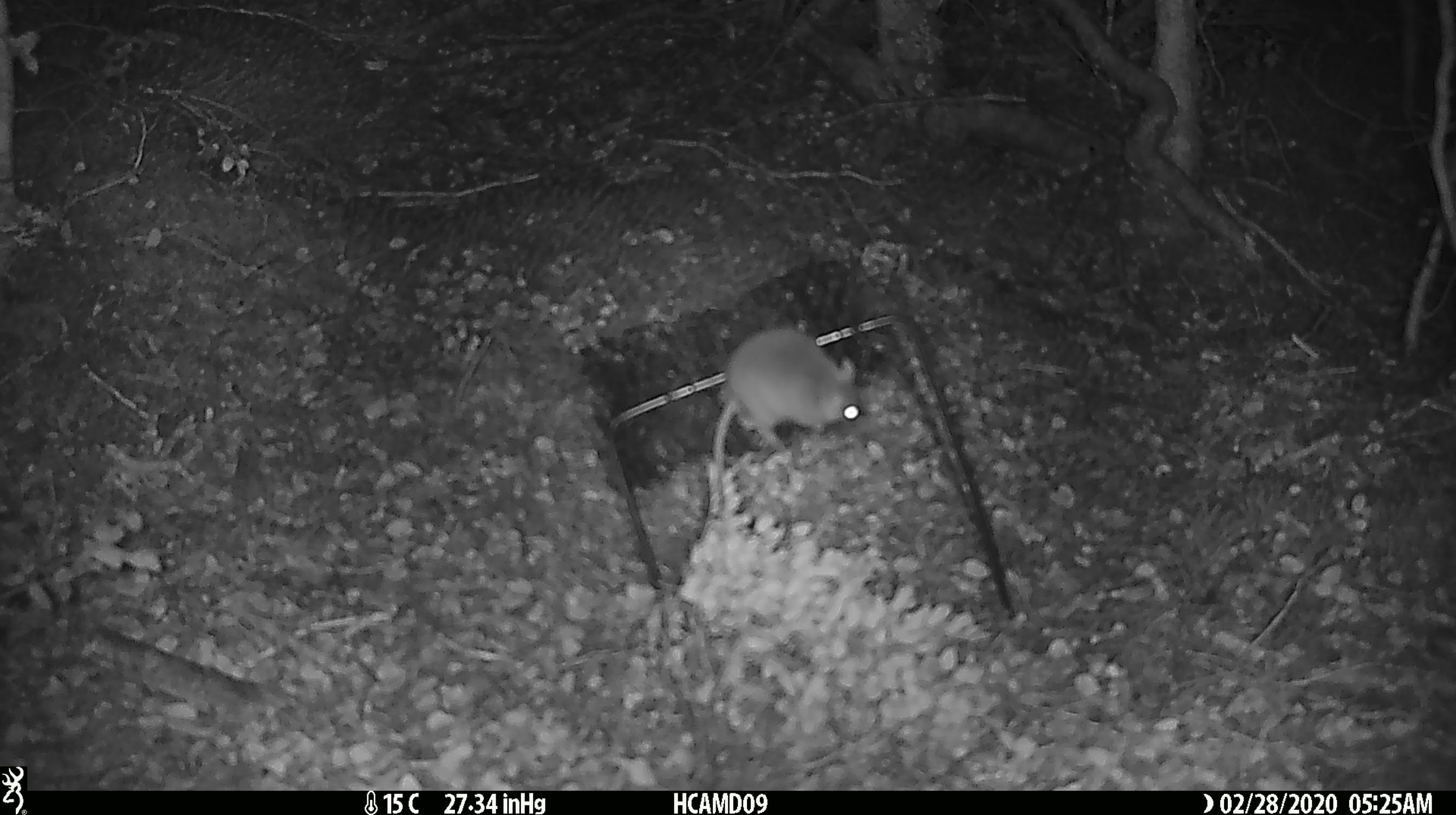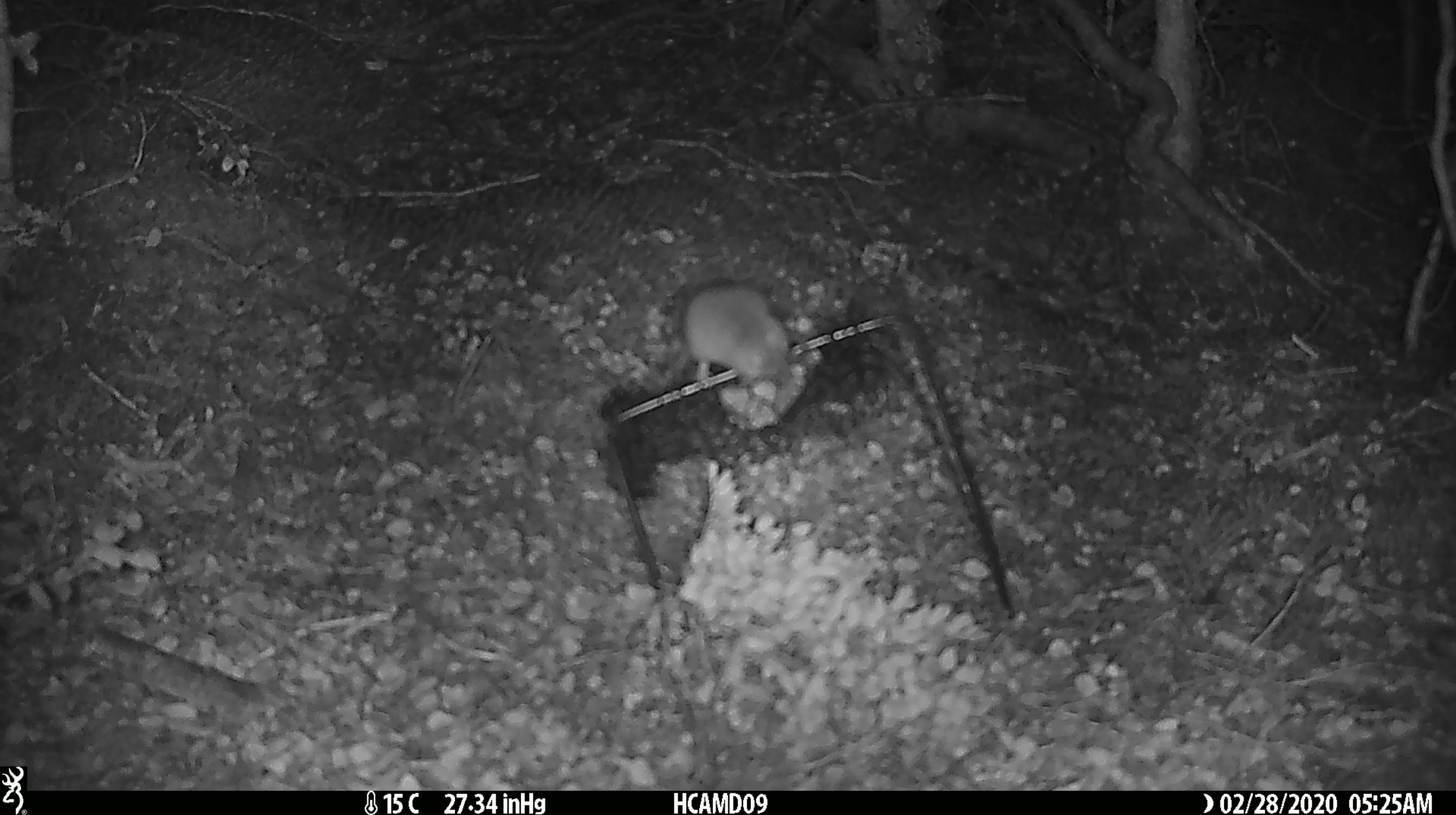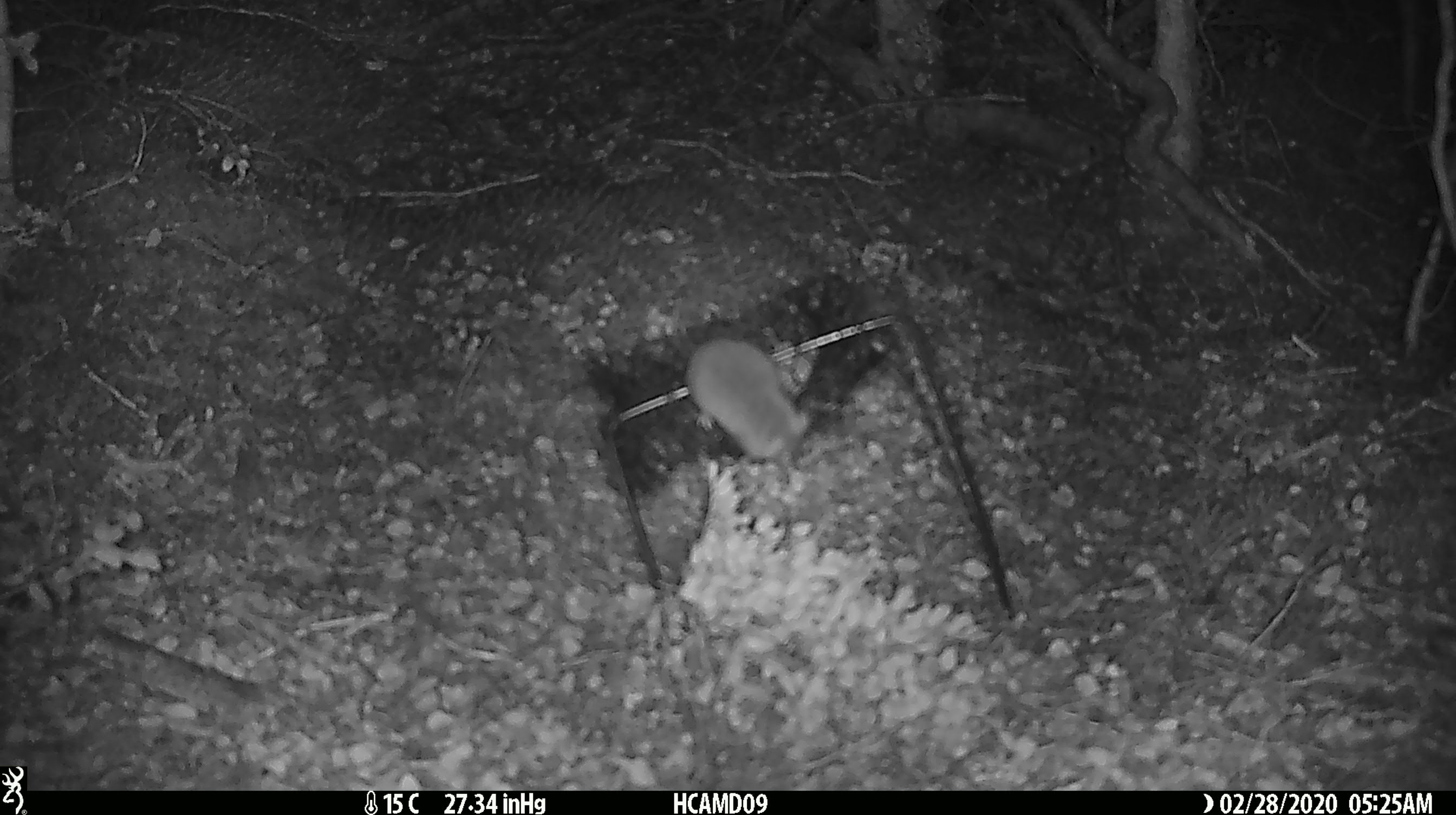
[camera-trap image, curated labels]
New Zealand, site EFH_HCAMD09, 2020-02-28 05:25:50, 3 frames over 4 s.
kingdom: Animalia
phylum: Chordata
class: Mammalia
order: Rodentia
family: Muridae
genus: Mus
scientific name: Mus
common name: mouse